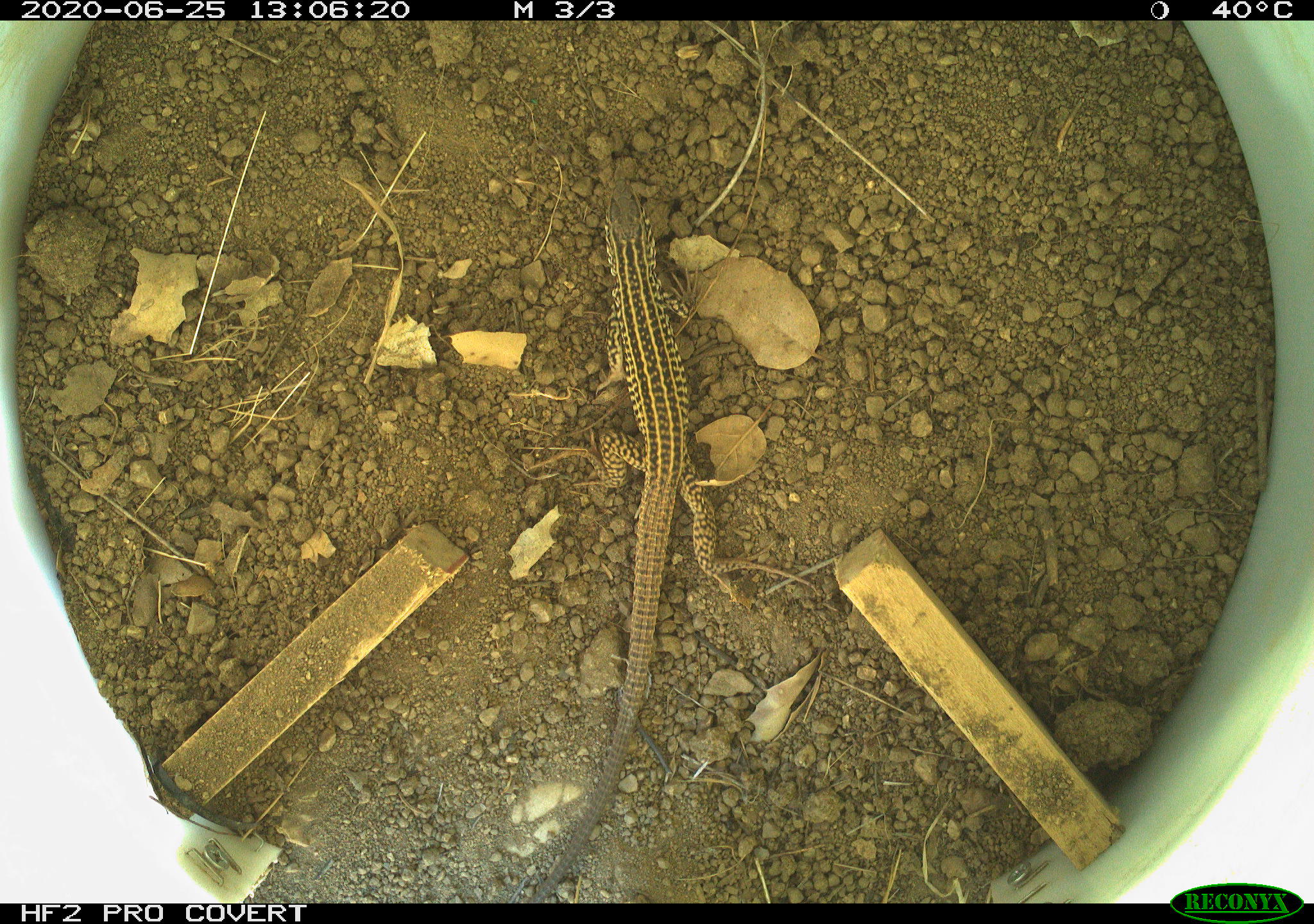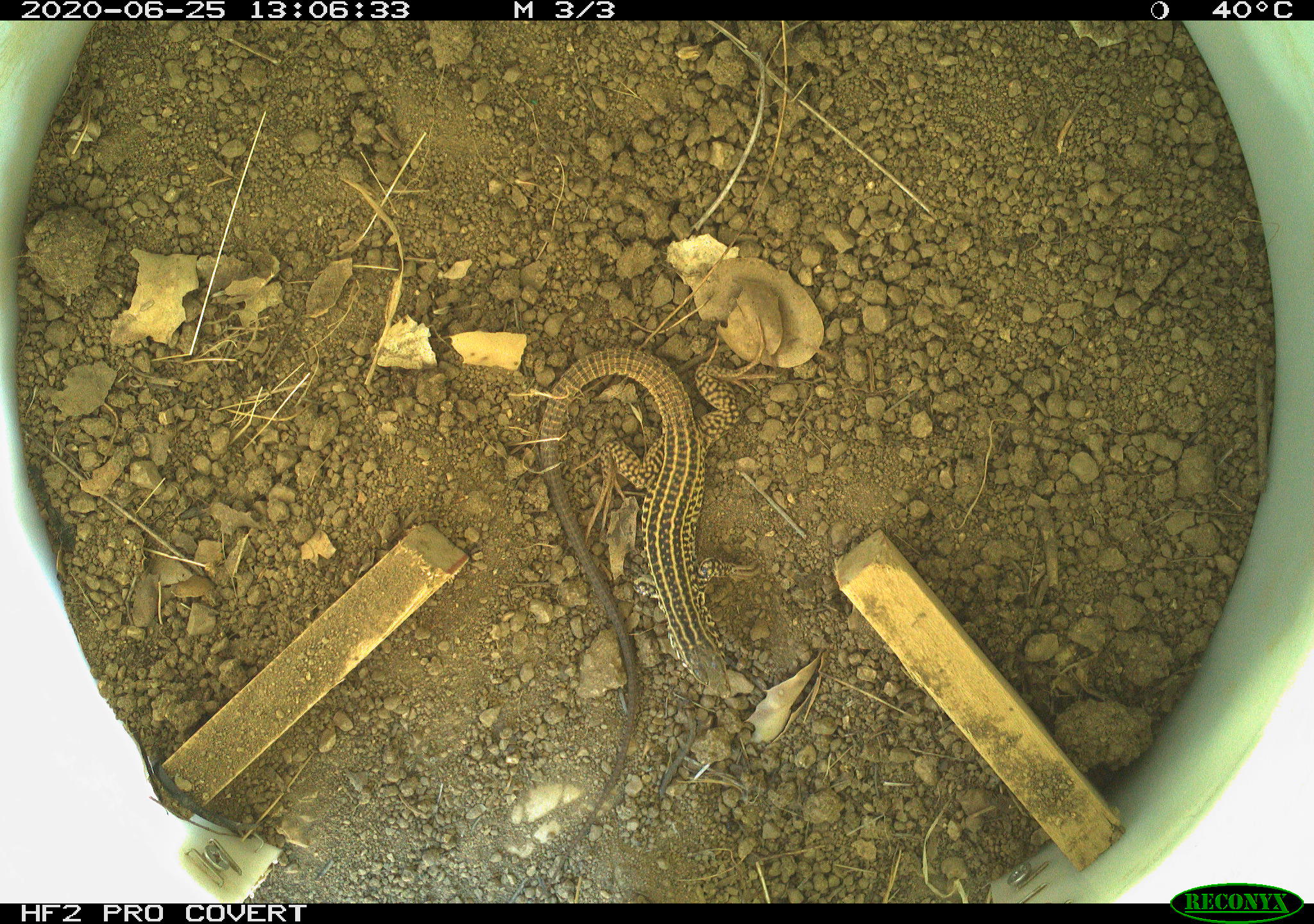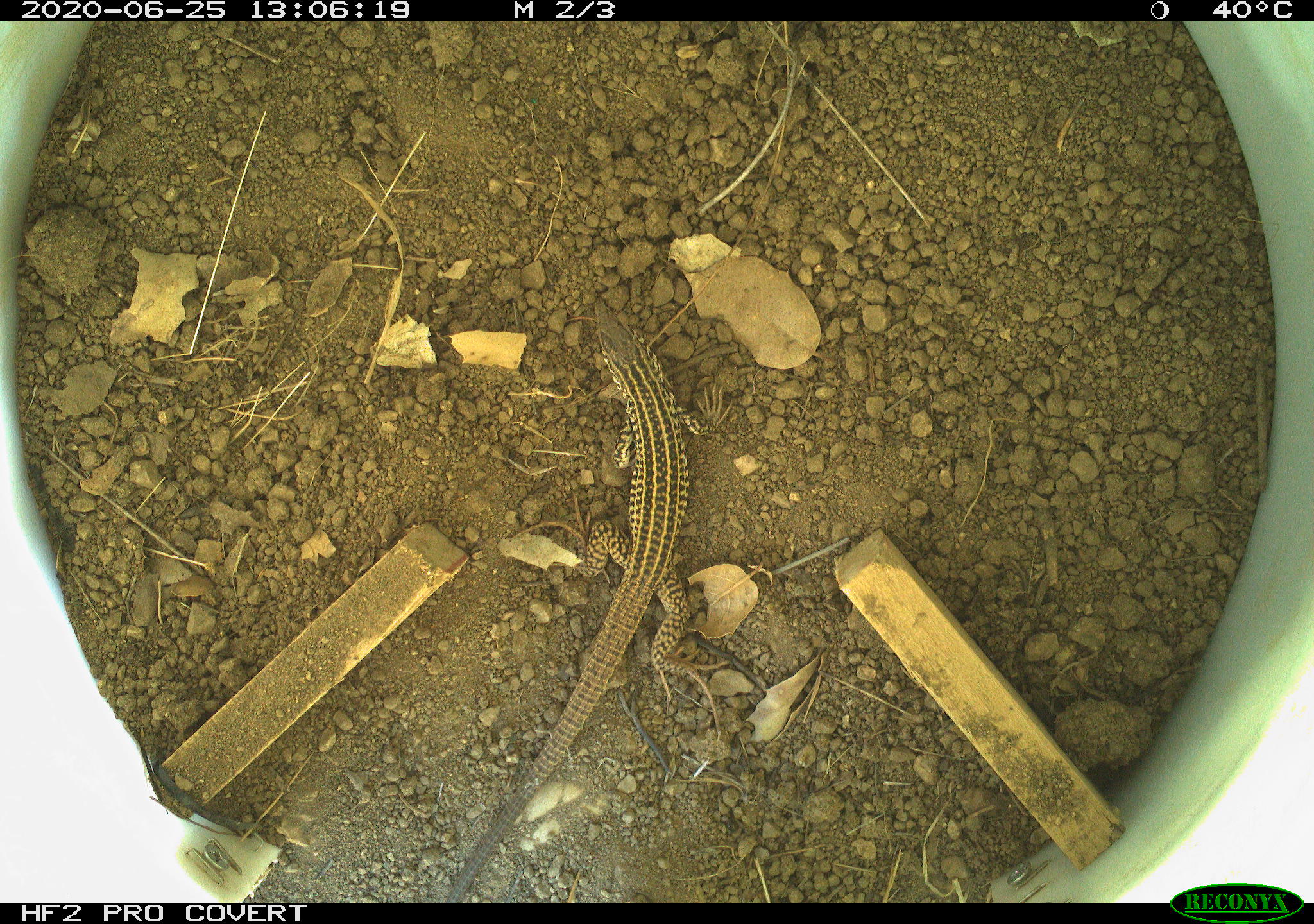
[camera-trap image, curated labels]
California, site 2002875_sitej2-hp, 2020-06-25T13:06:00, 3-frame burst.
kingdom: Animalia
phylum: Chordata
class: Reptilia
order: Squamata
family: Teiidae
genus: Aspidoscelis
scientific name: Aspidoscelis tigris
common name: western whiptail